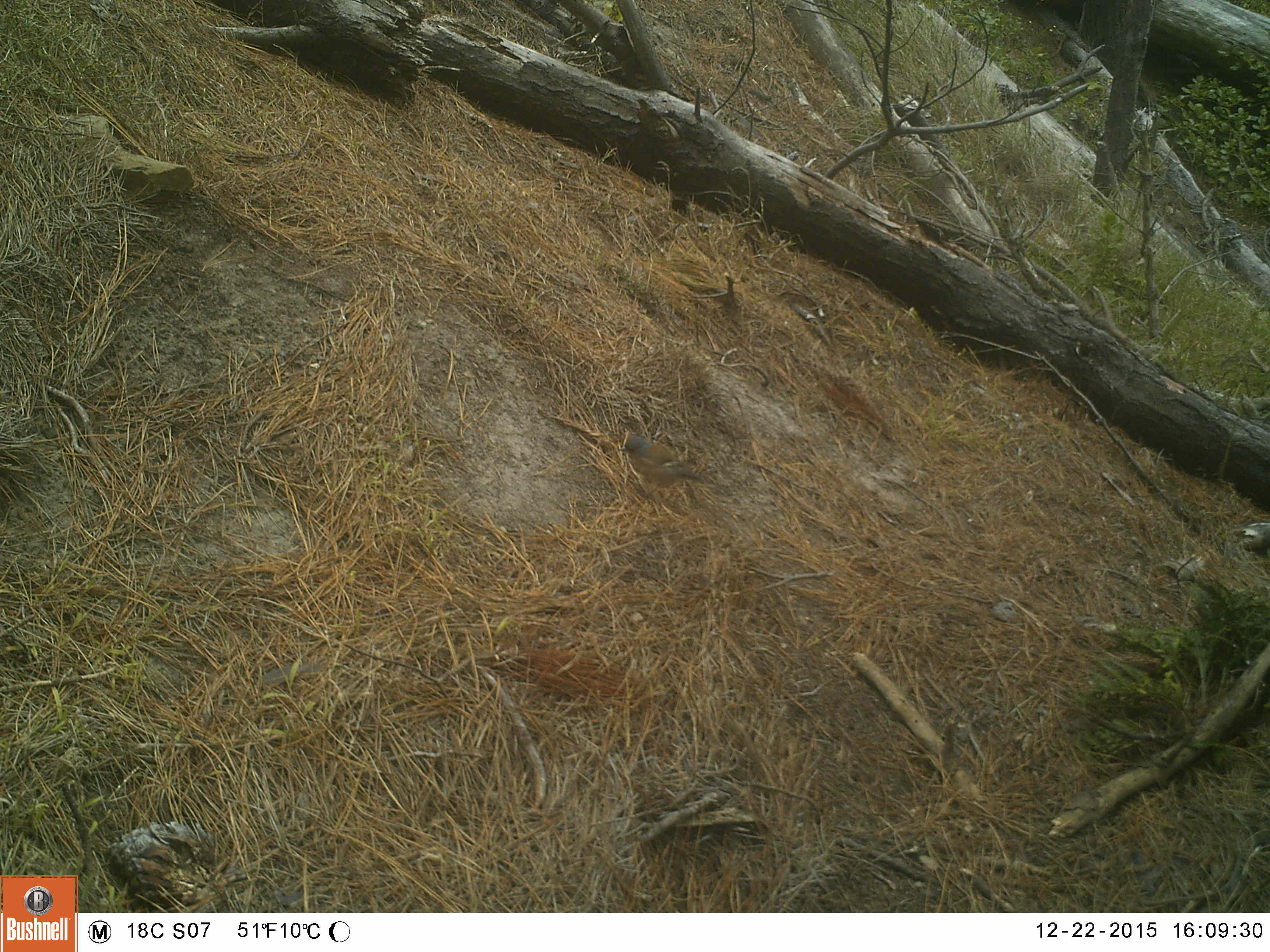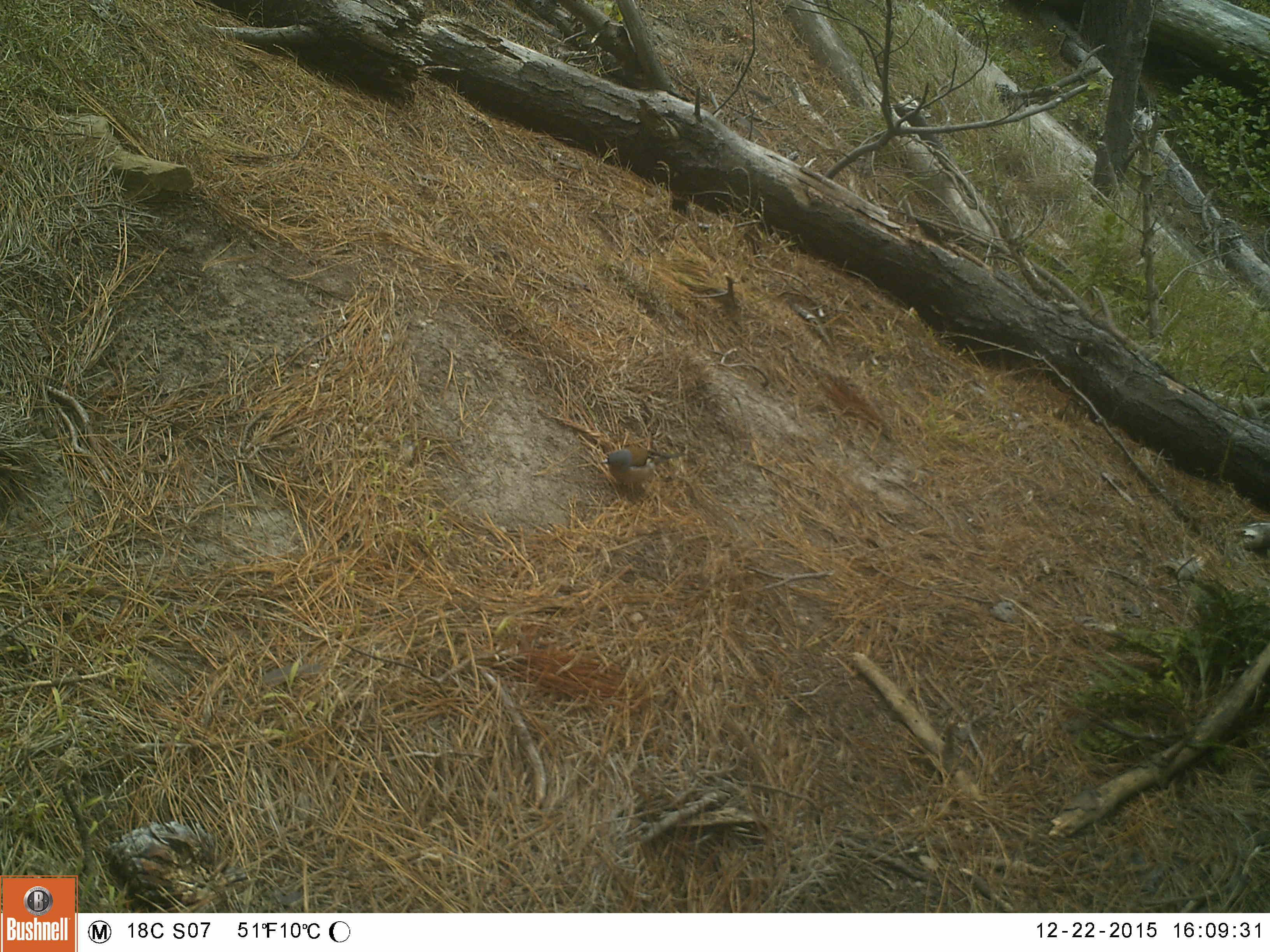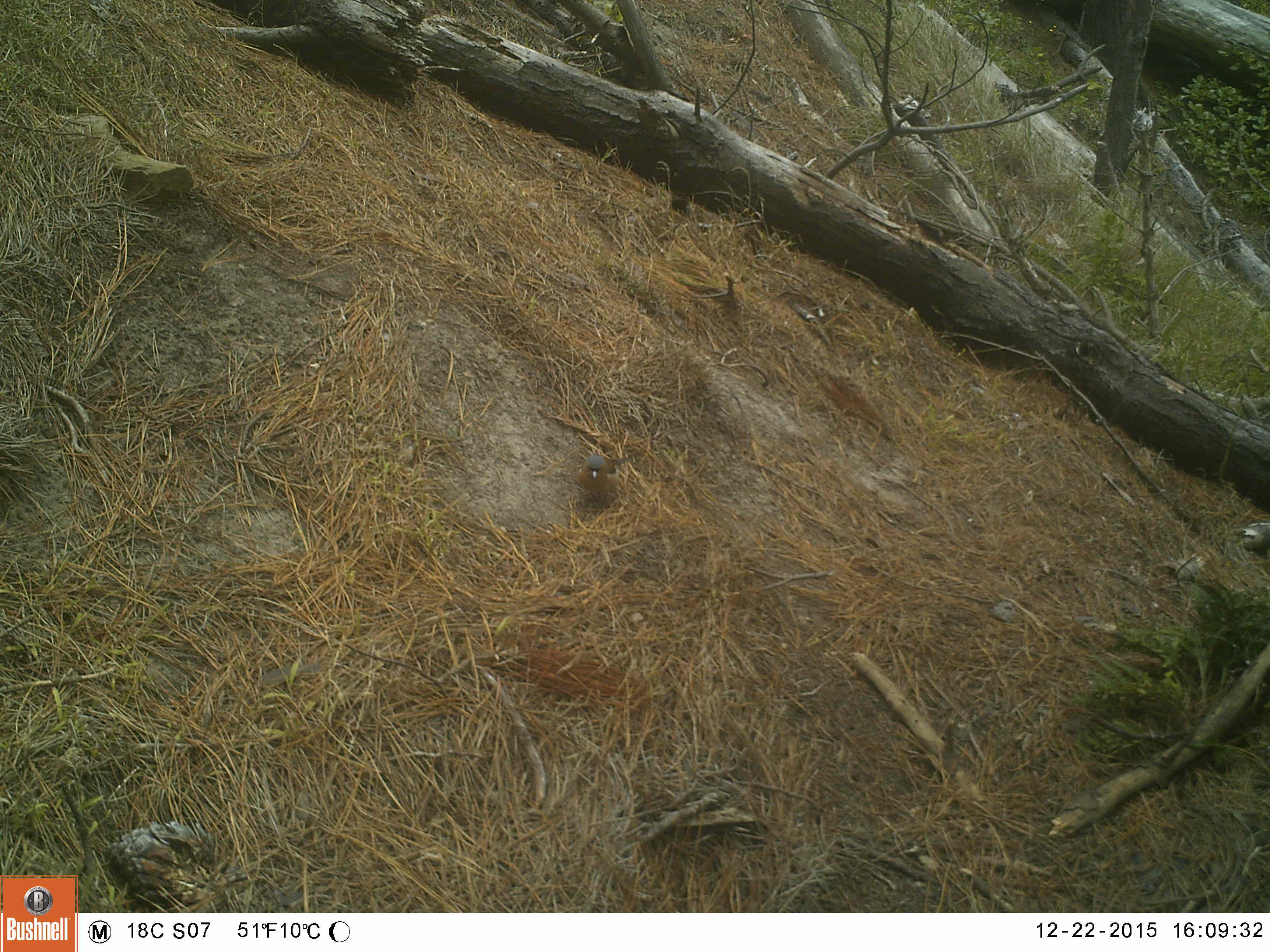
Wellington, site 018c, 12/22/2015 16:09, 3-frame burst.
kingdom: Animalia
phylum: Chordata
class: Aves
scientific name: Aves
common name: bird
Bird (Aves).